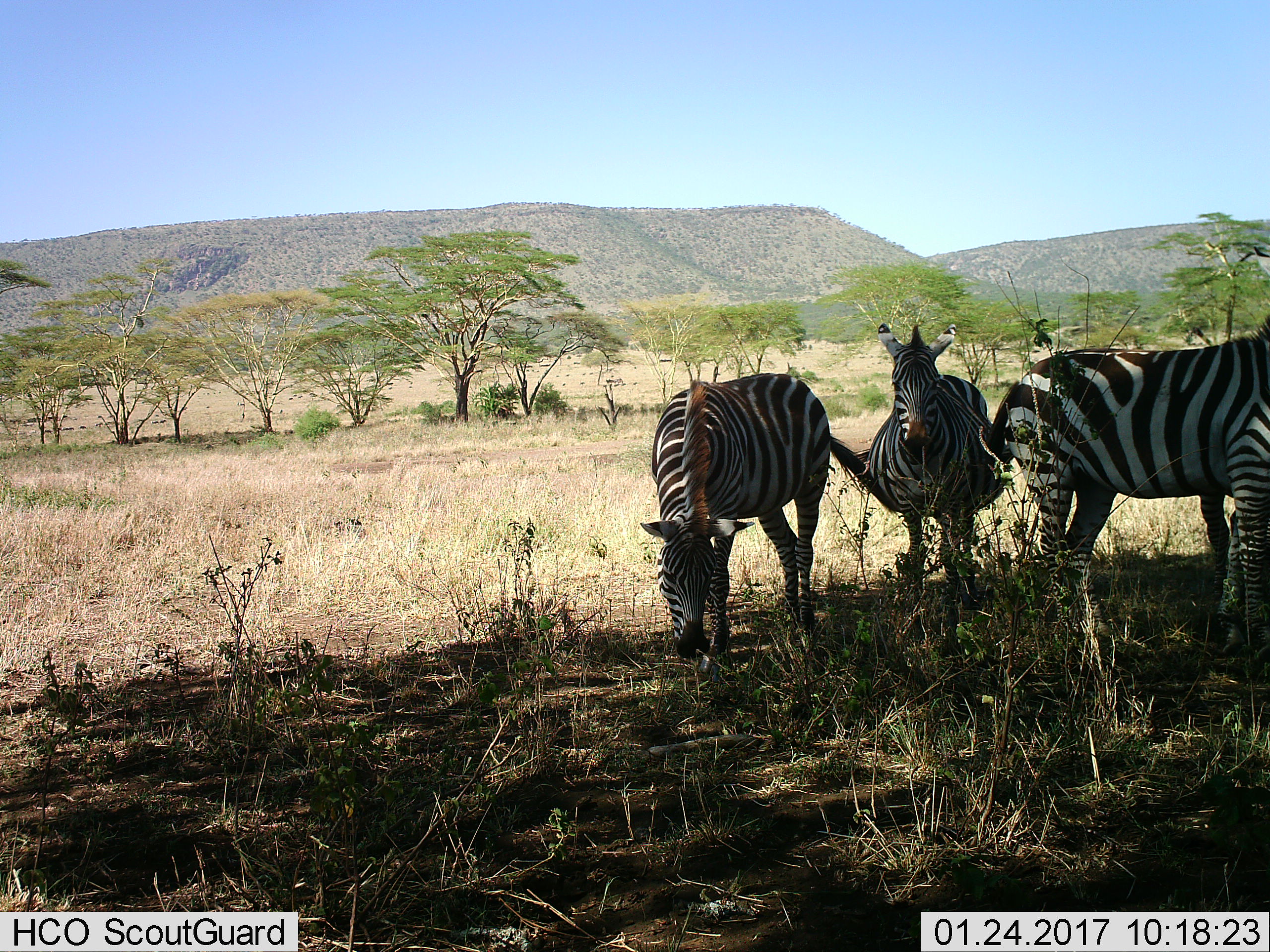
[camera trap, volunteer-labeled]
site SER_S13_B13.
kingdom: Animalia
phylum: Chordata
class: Mammalia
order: Perissodactyla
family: Equidae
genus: Equus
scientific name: Equus quagga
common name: plains zebra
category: zebraplains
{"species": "zebraplains (plains zebra) (Equus quagga)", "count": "3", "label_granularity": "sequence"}